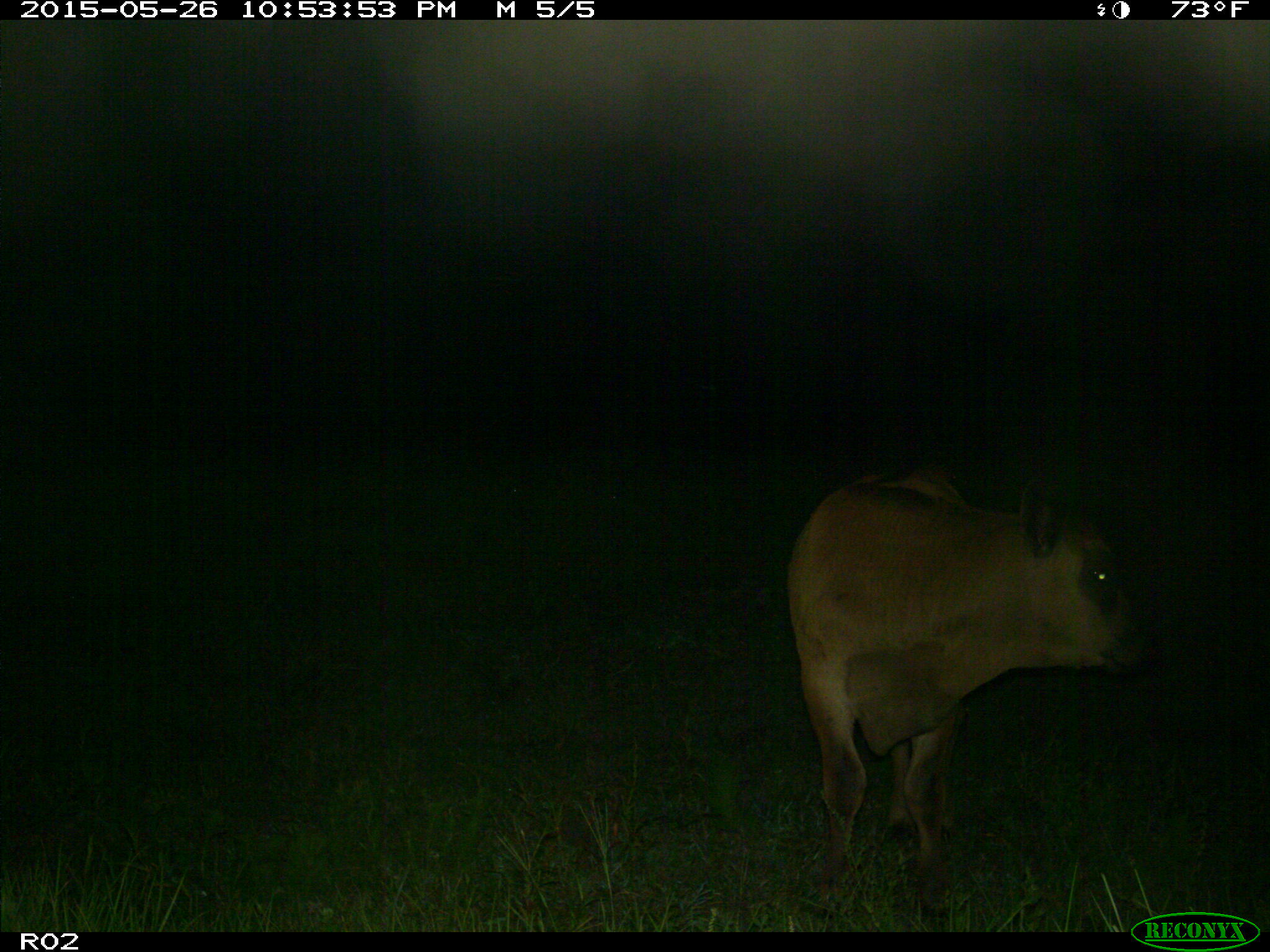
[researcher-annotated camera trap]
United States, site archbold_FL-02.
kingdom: Animalia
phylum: Chordata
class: Mammalia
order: Artiodactyla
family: Bovidae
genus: Bos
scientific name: Bos taurus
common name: domestic cow